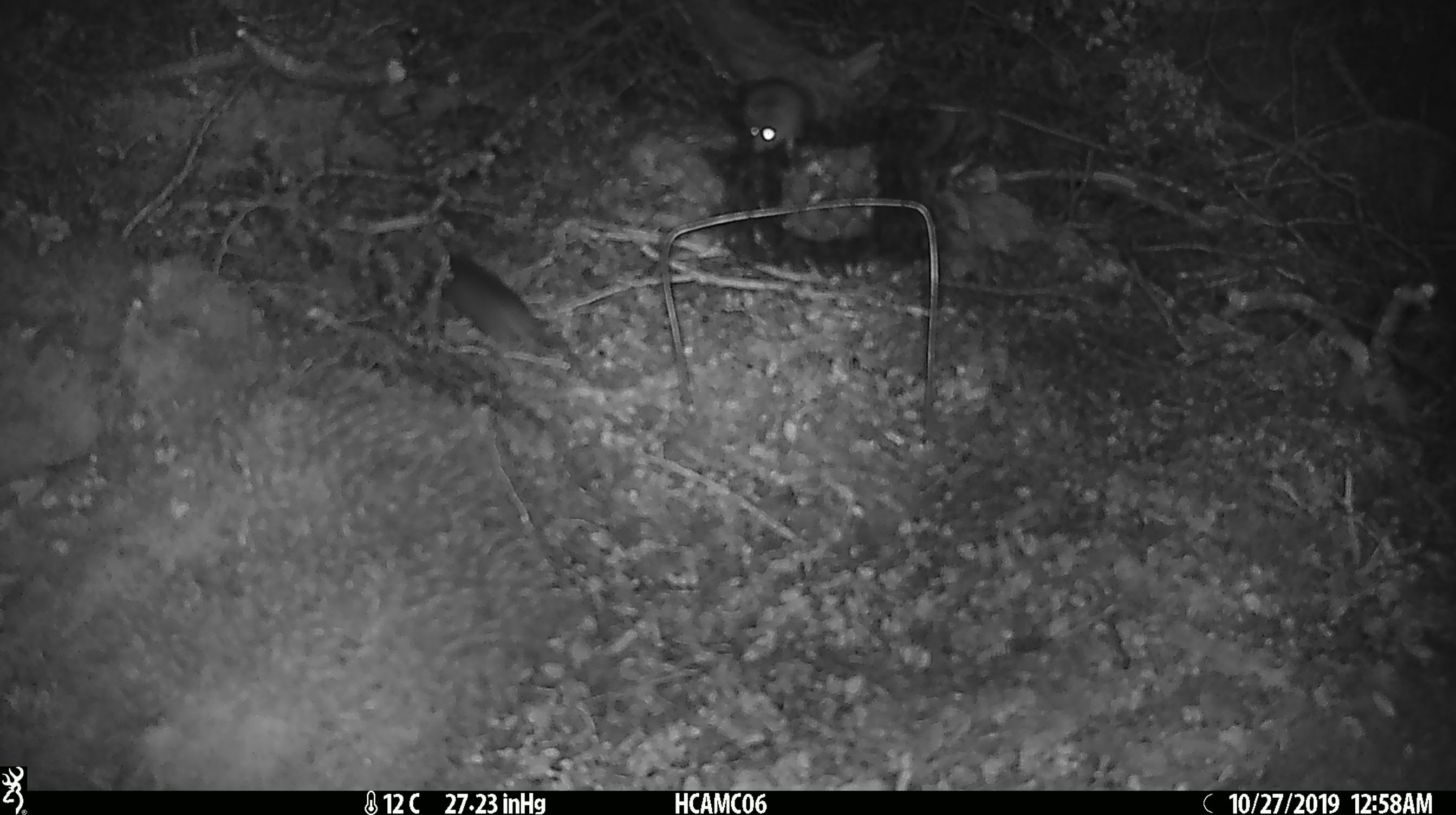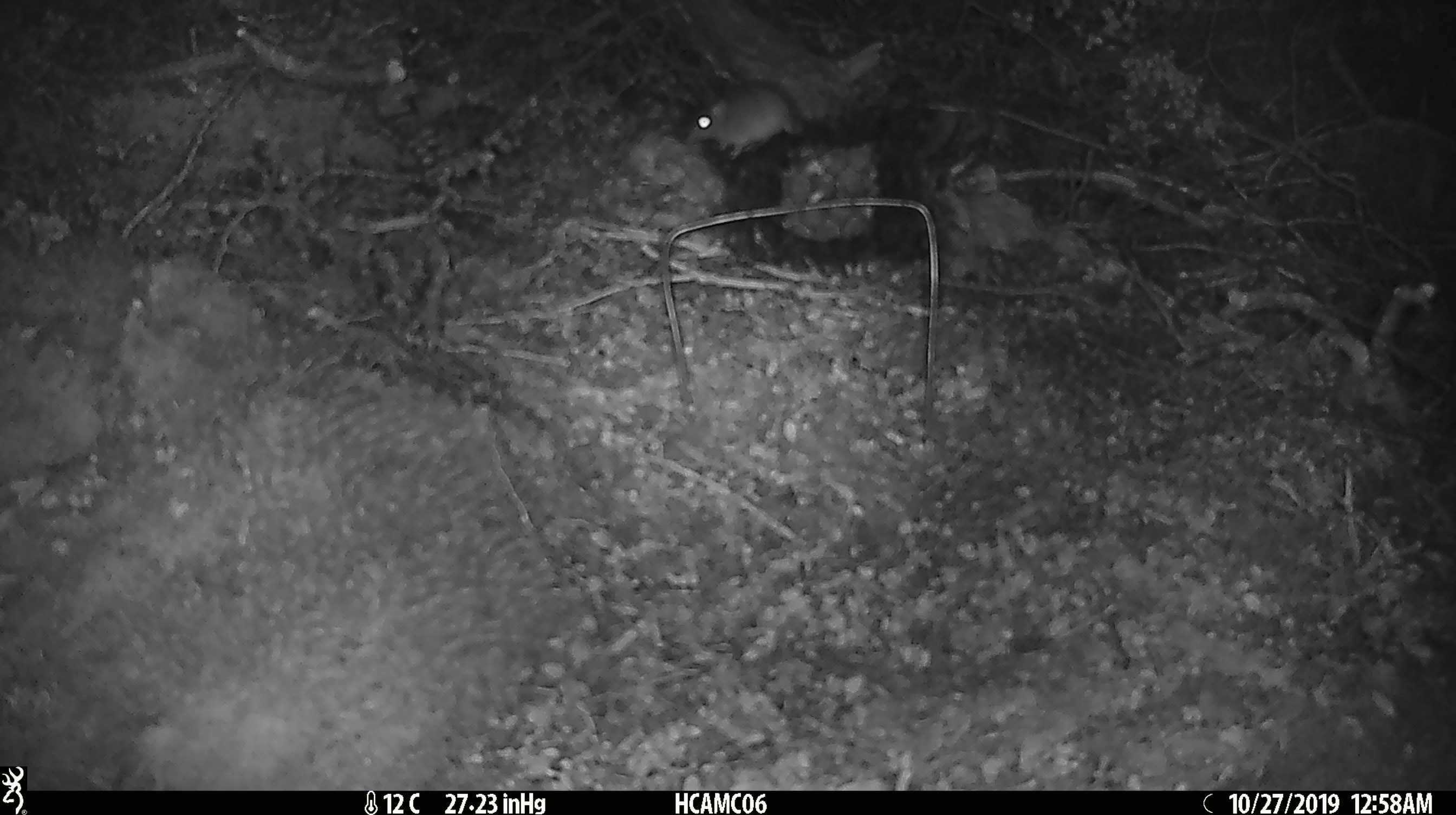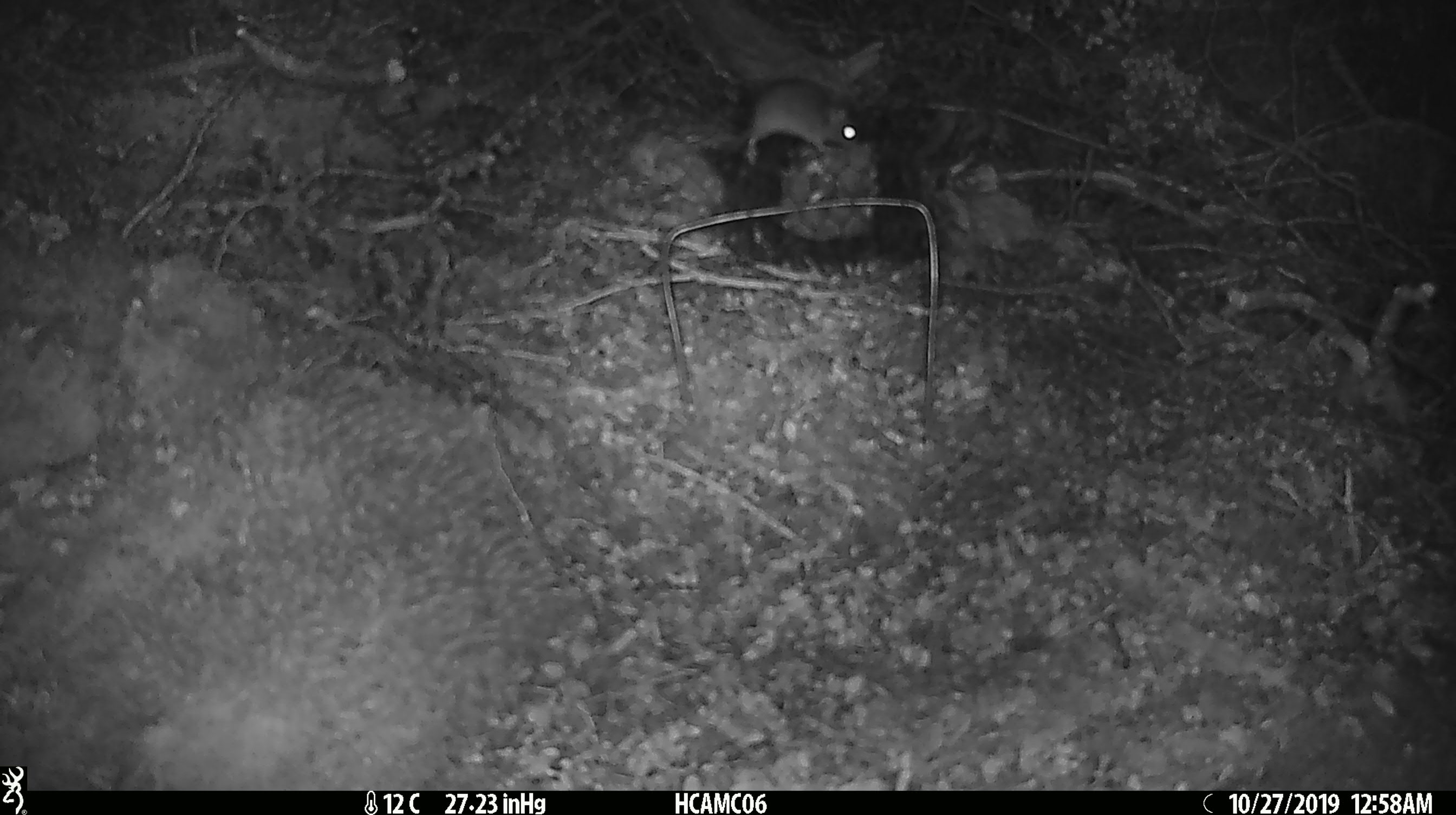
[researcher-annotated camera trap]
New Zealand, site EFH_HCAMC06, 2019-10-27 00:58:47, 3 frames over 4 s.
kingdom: Animalia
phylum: Chordata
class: Mammalia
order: Rodentia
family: Muridae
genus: Mus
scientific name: Mus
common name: mouse